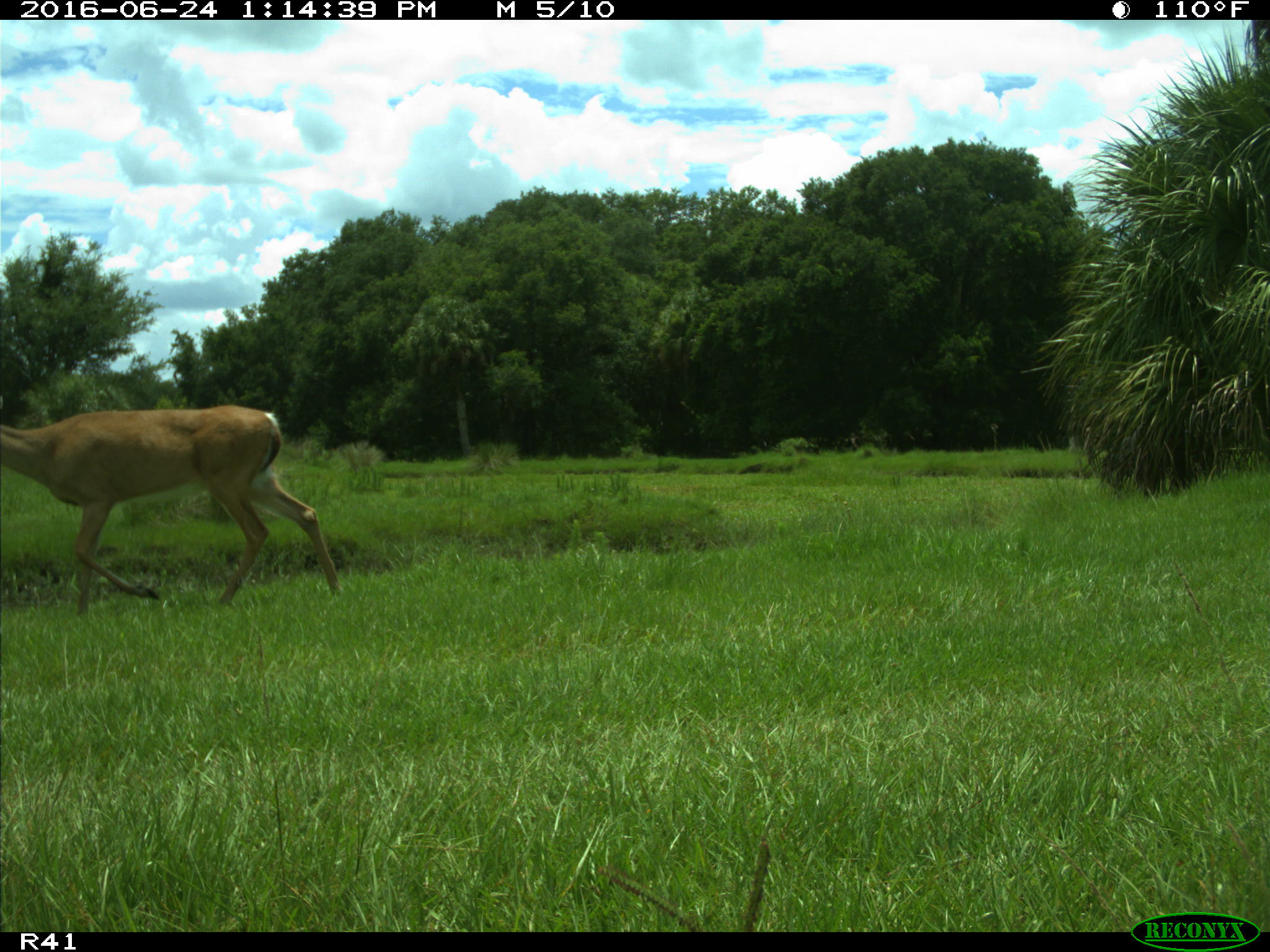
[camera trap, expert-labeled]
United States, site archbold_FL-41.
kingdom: Animalia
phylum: Chordata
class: Mammalia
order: Artiodactyla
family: Cervidae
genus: Odocoileus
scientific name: Odocoileus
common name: deer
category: unidentified deer